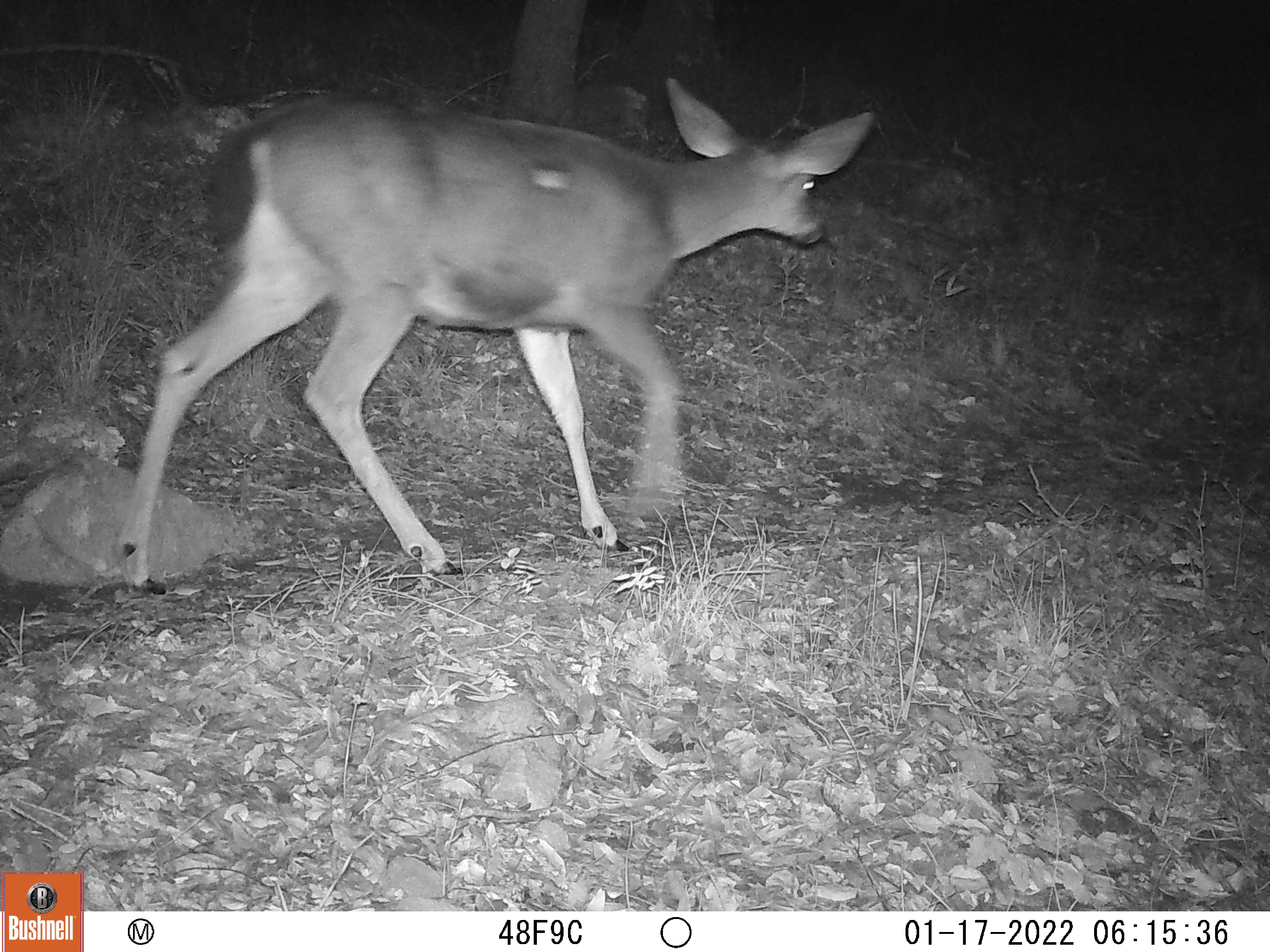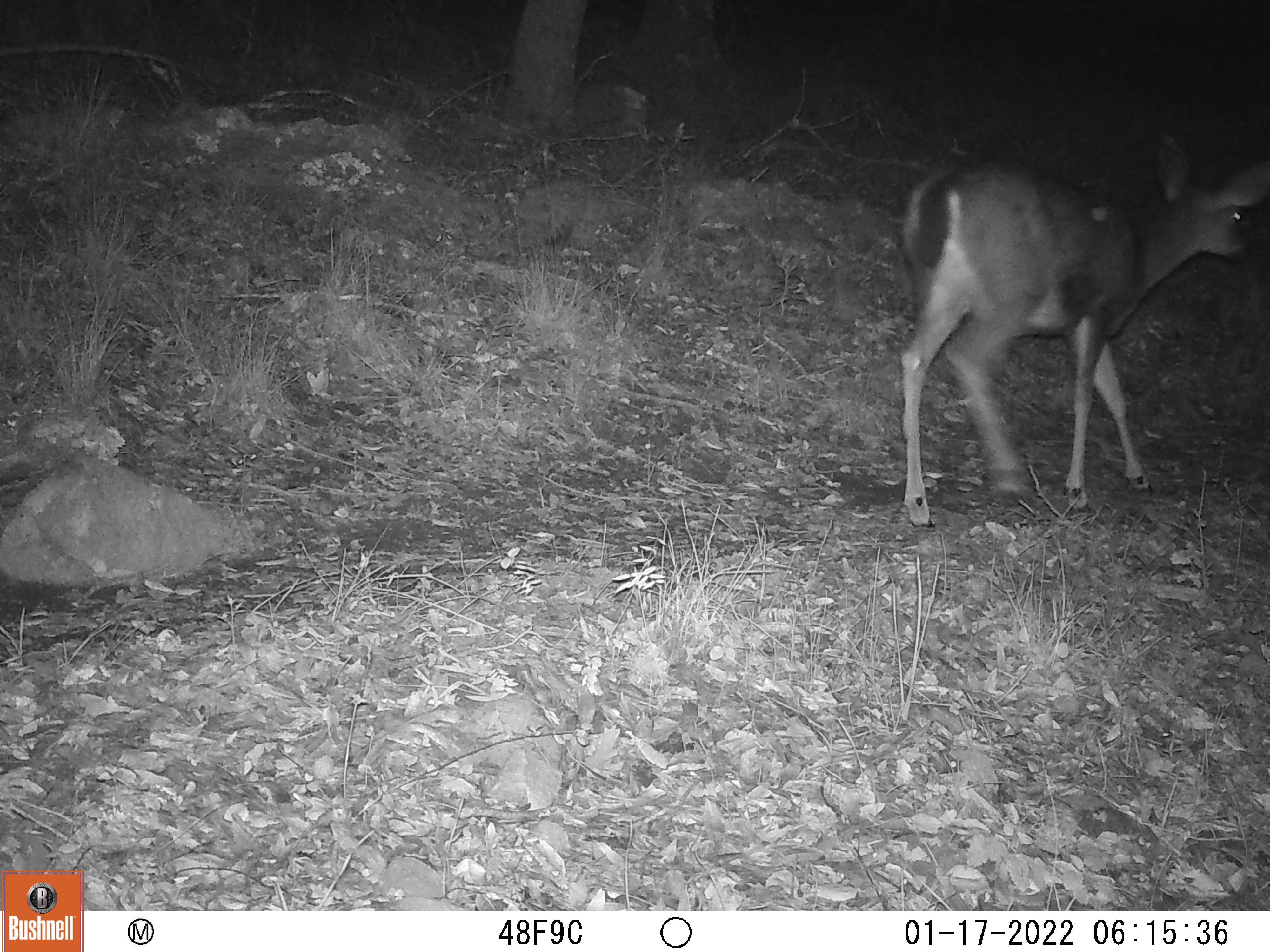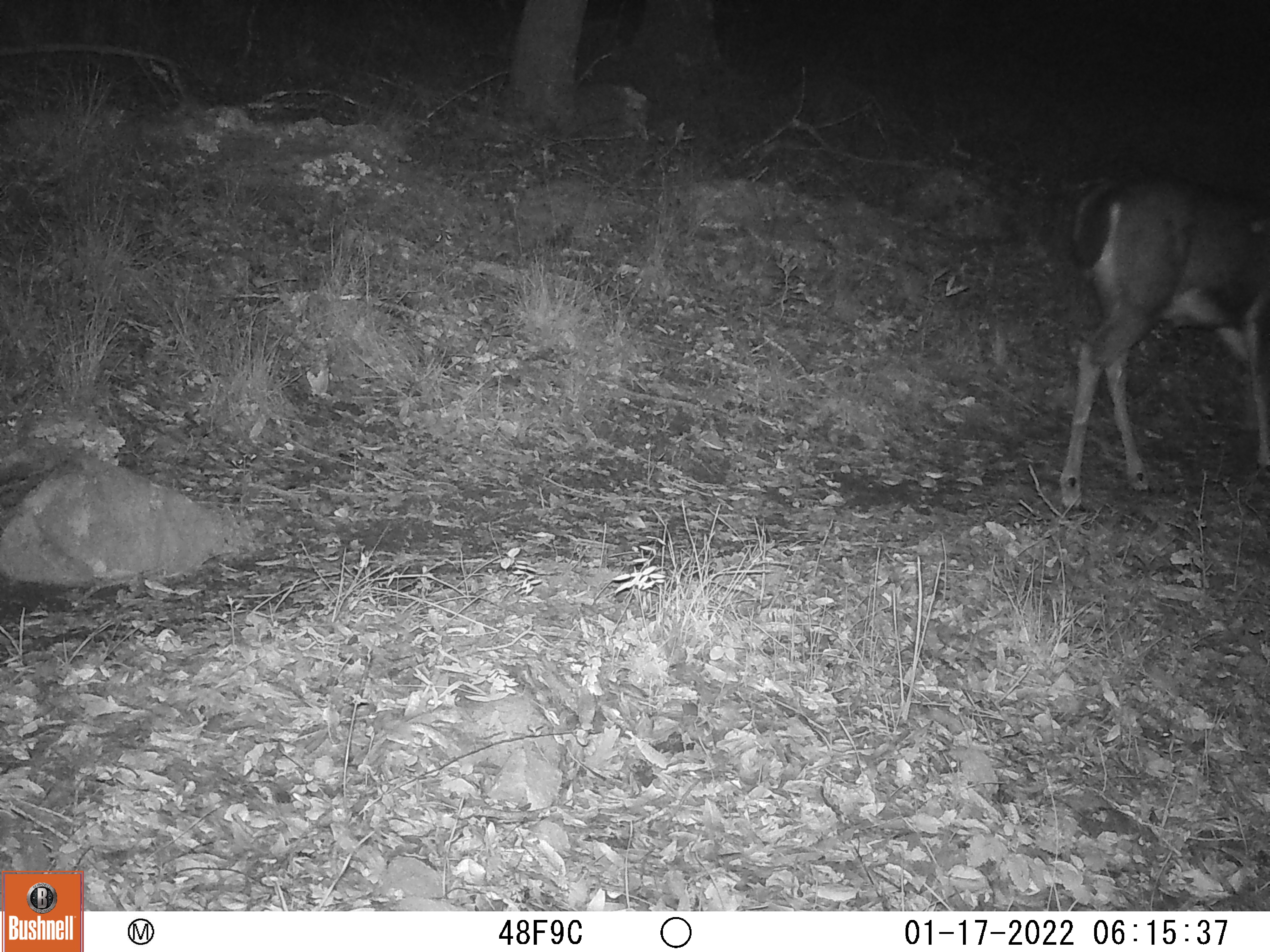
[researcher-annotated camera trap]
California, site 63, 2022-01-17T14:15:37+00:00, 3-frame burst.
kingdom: Animalia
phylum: Chordata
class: Mammalia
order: Artiodactyla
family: Cervidae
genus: Odocoileus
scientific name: Odocoileus hemionus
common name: mule deer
Mule deer (Odocoileus hemionus).